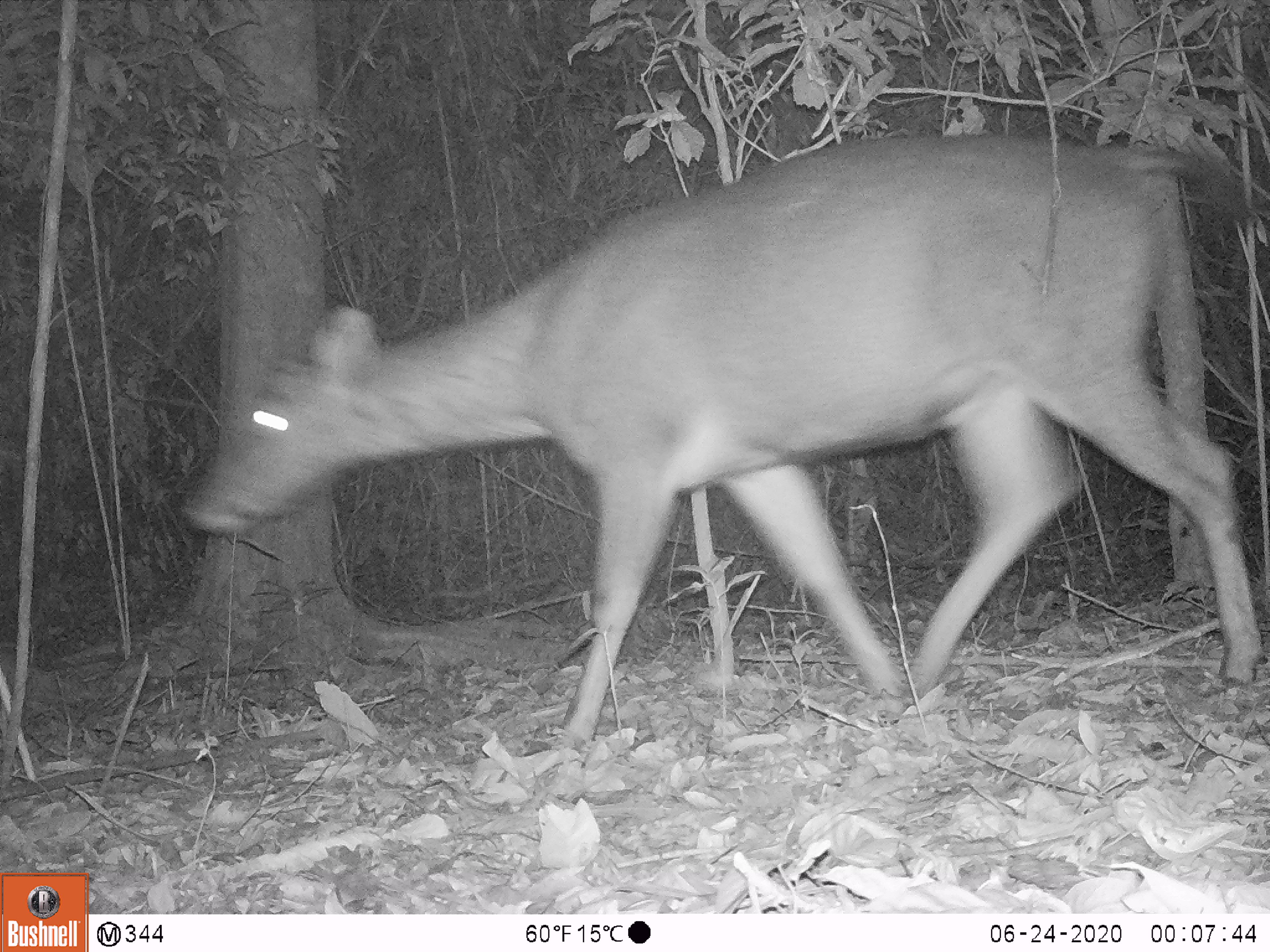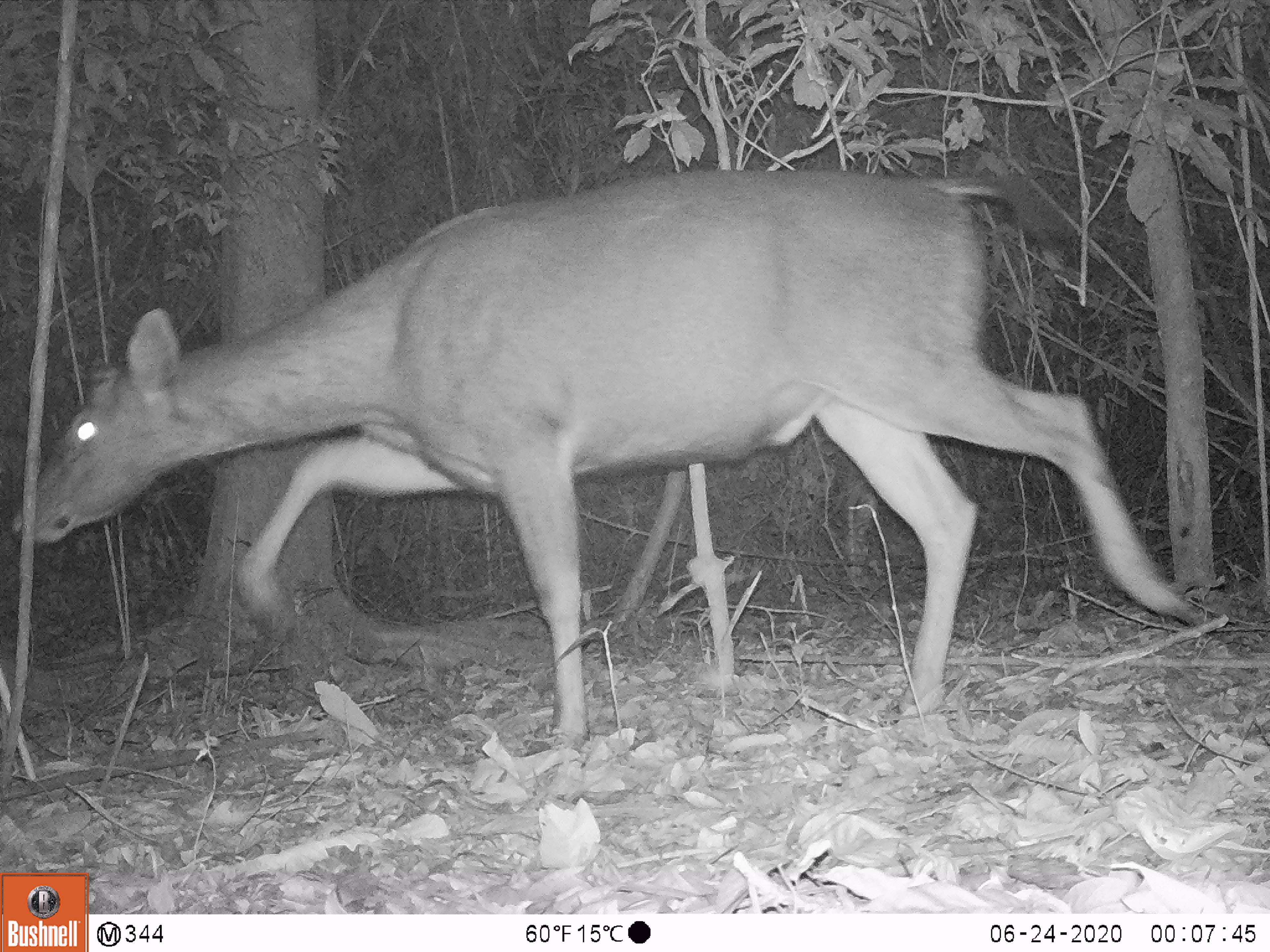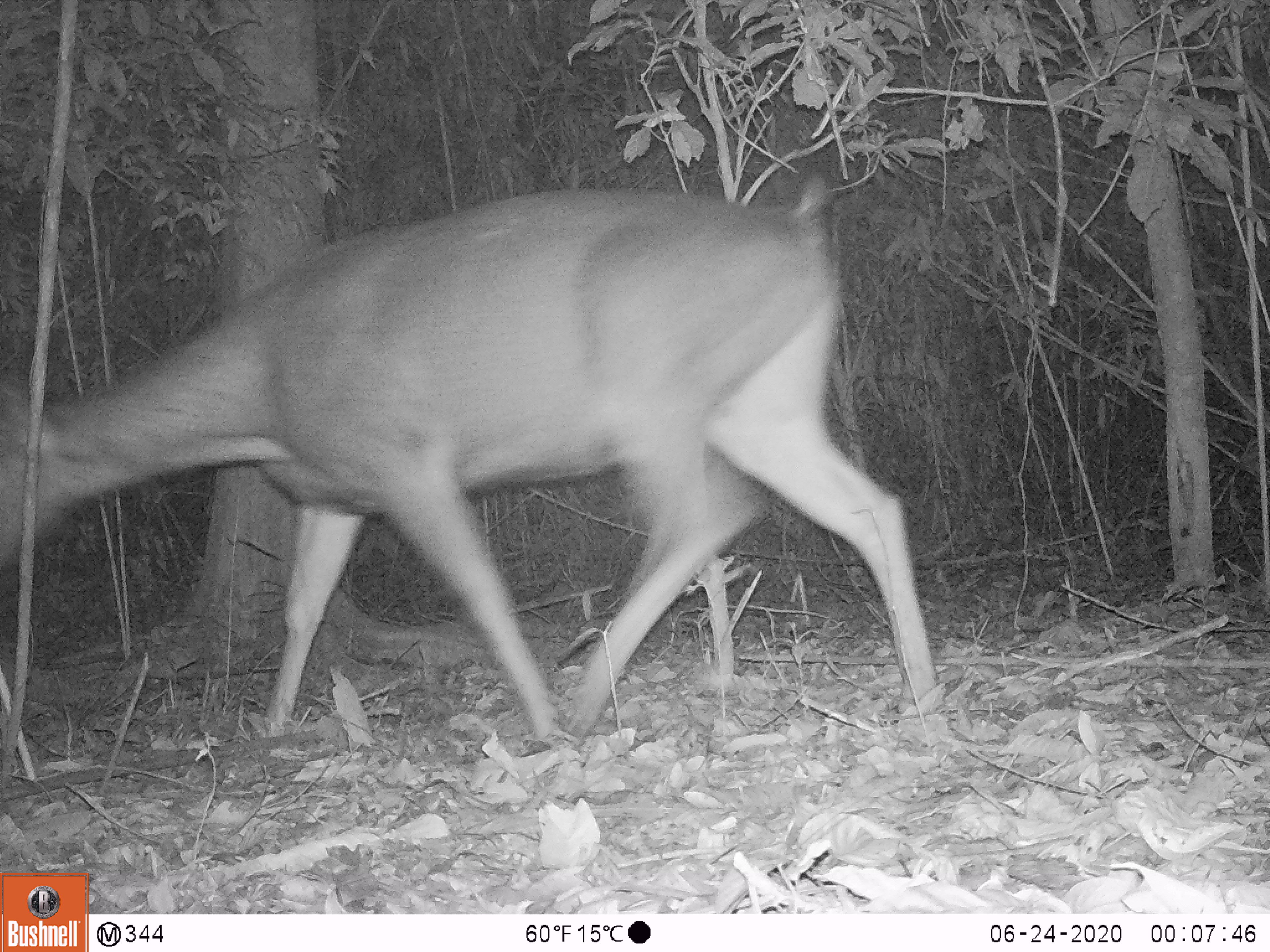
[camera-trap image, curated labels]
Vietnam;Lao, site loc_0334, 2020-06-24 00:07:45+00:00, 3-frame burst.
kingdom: Animalia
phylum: Chordata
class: Mammalia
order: Artiodactyla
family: Cervidae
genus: Rusa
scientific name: Rusa unicolor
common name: sambar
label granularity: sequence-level